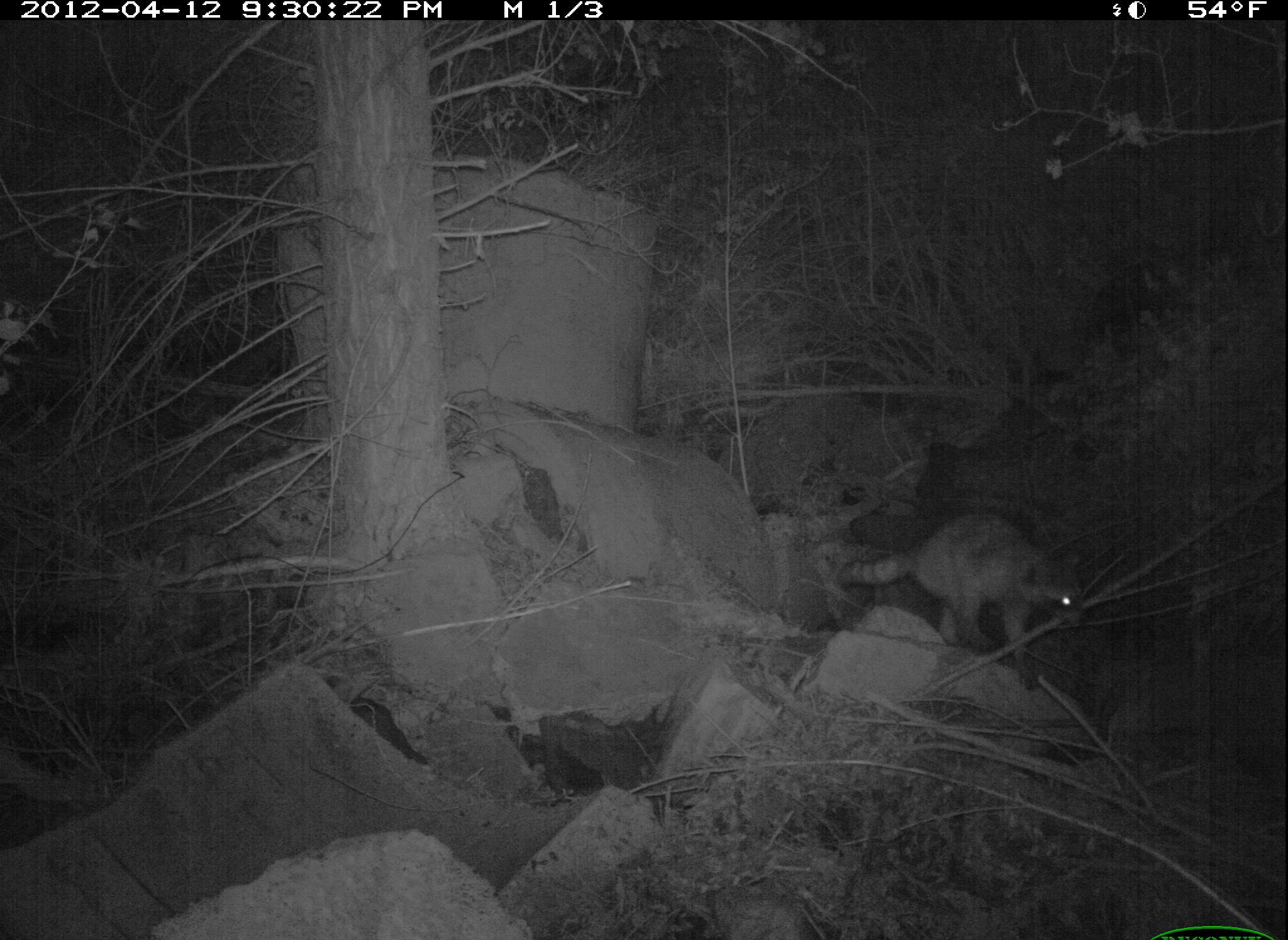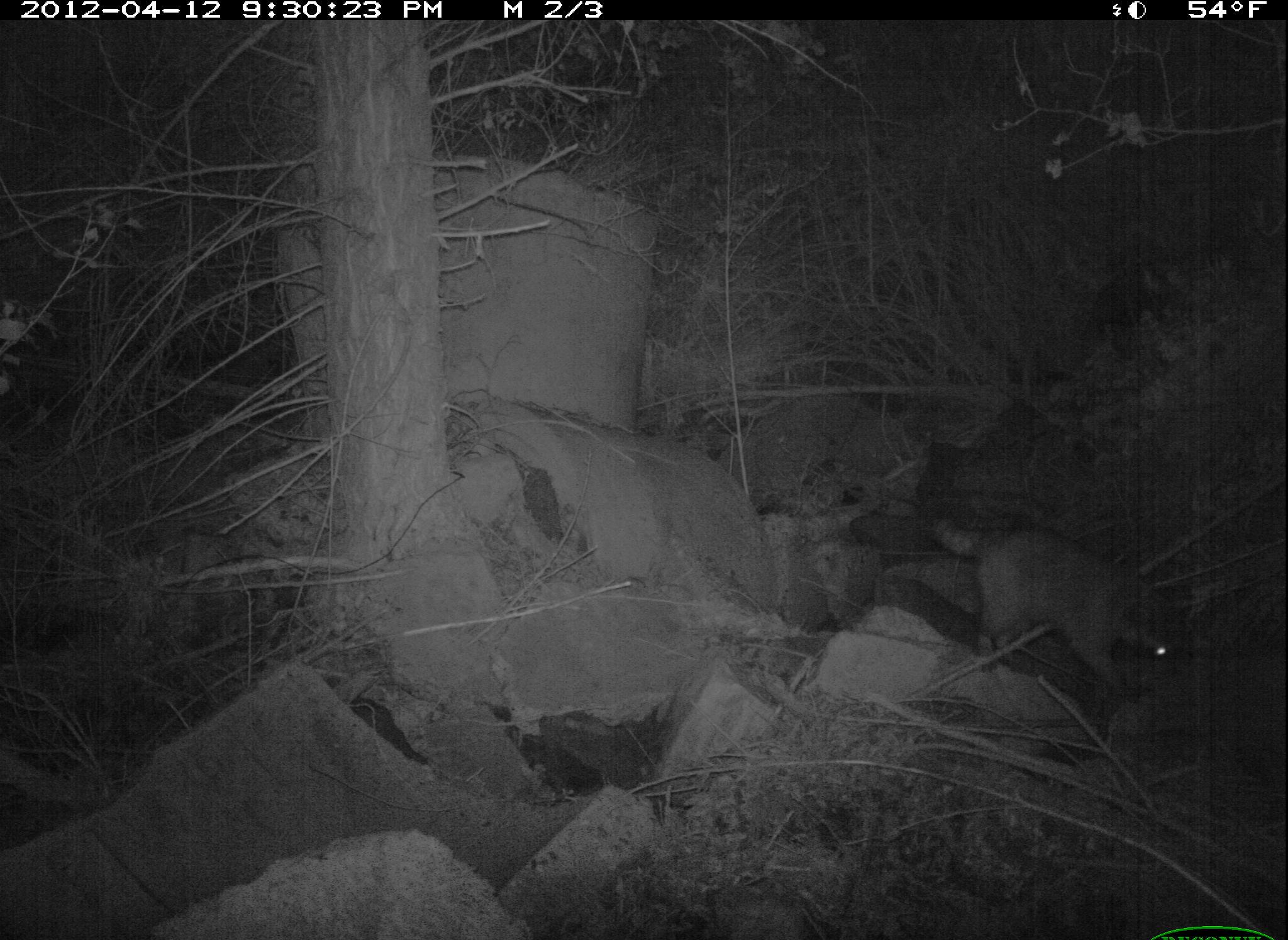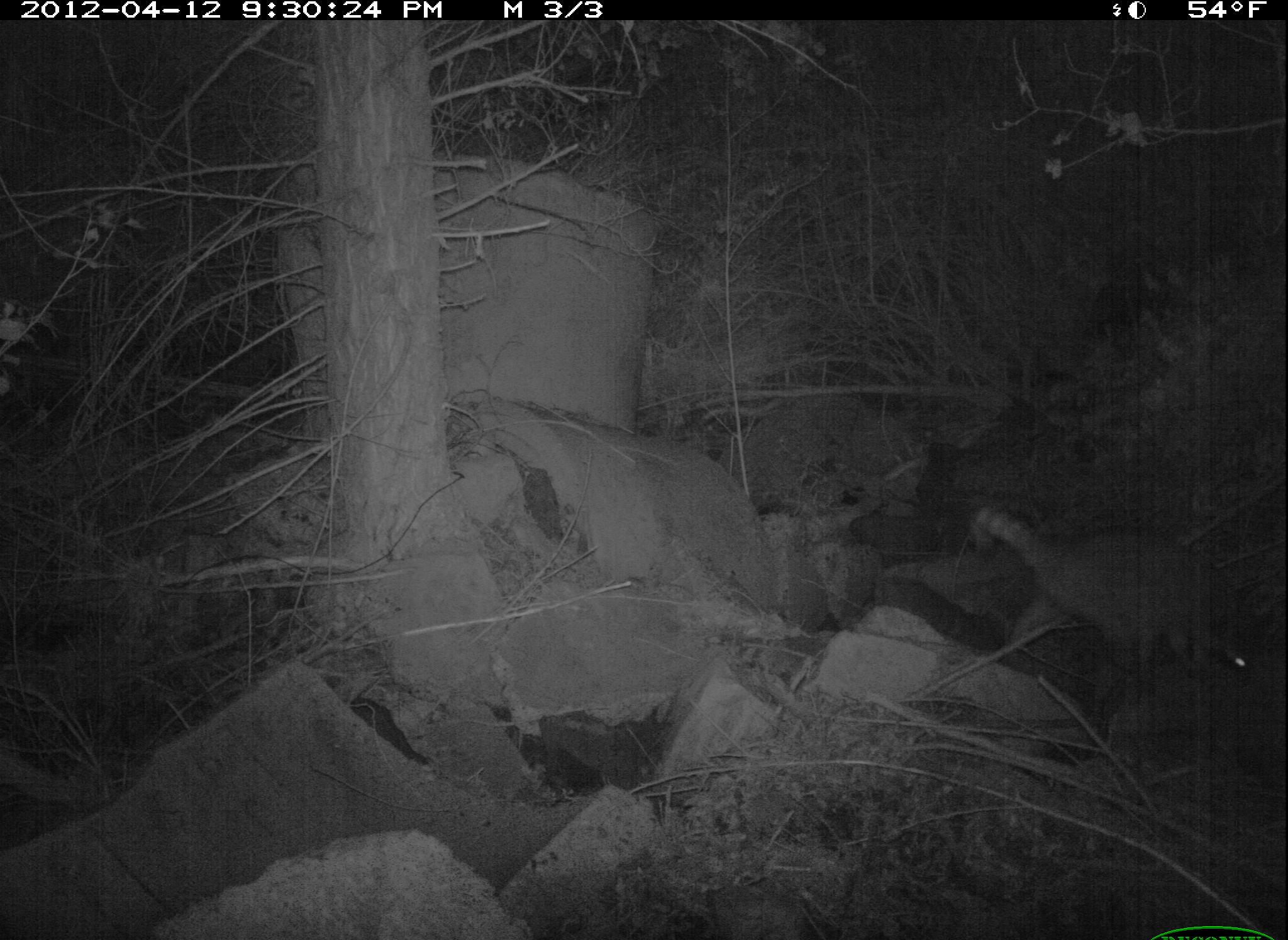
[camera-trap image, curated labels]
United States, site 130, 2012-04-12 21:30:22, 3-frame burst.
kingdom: Animalia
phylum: Chordata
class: Mammalia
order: Carnivora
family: Procyonidae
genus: Procyon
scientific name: Procyon lotor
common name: raccoon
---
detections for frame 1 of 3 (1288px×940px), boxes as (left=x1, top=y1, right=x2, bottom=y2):
raccoon: (left=834, top=506, right=1100, bottom=699)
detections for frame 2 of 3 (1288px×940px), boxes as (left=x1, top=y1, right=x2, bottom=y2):
raccoon: (left=912, top=490, right=1229, bottom=707)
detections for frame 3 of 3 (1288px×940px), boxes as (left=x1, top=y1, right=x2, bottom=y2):
raccoon: (left=958, top=485, right=1277, bottom=710)